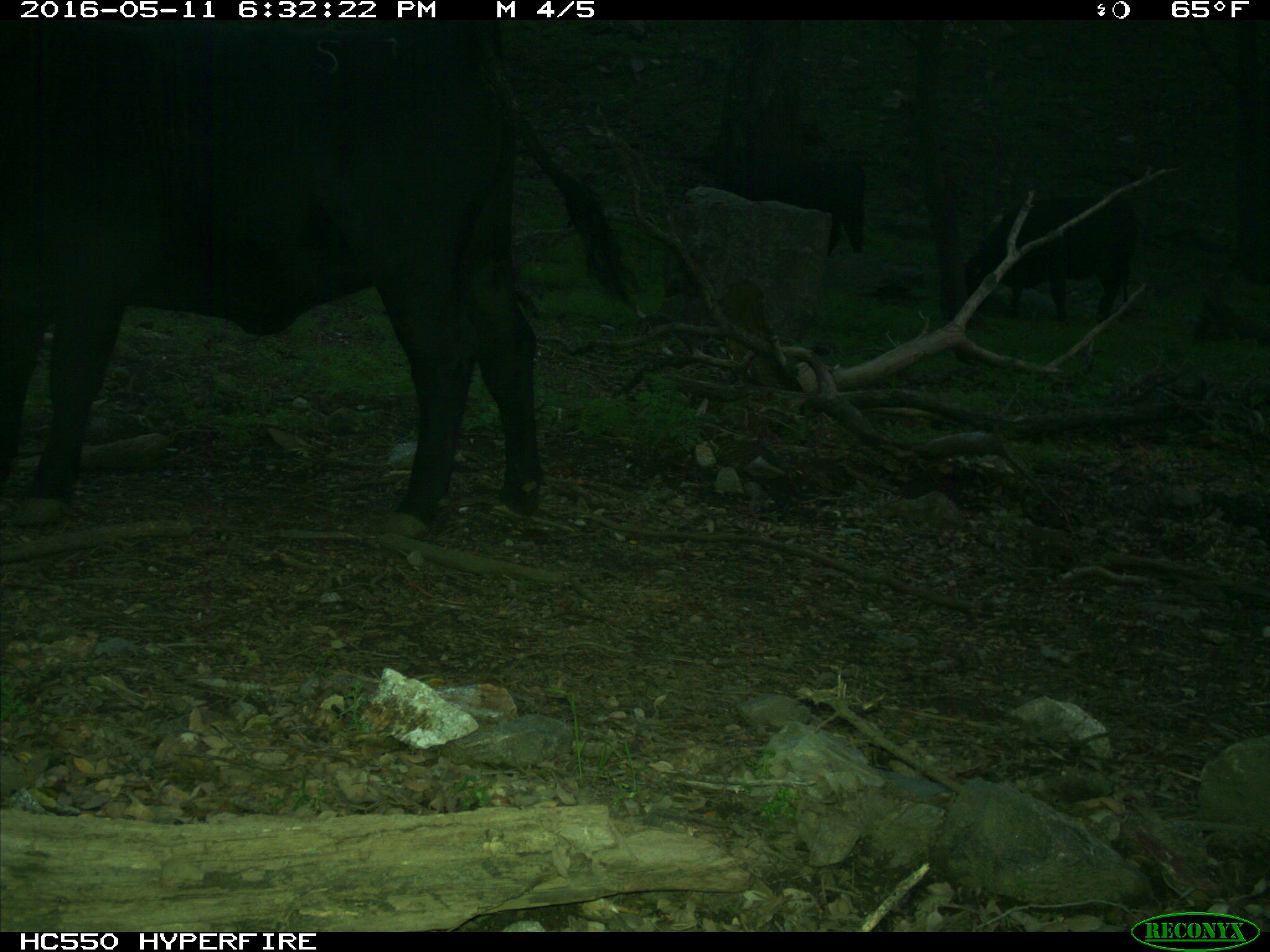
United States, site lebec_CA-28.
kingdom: Animalia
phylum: Chordata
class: Mammalia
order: Artiodactyla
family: Bovidae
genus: Bos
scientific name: Bos taurus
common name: domestic cow